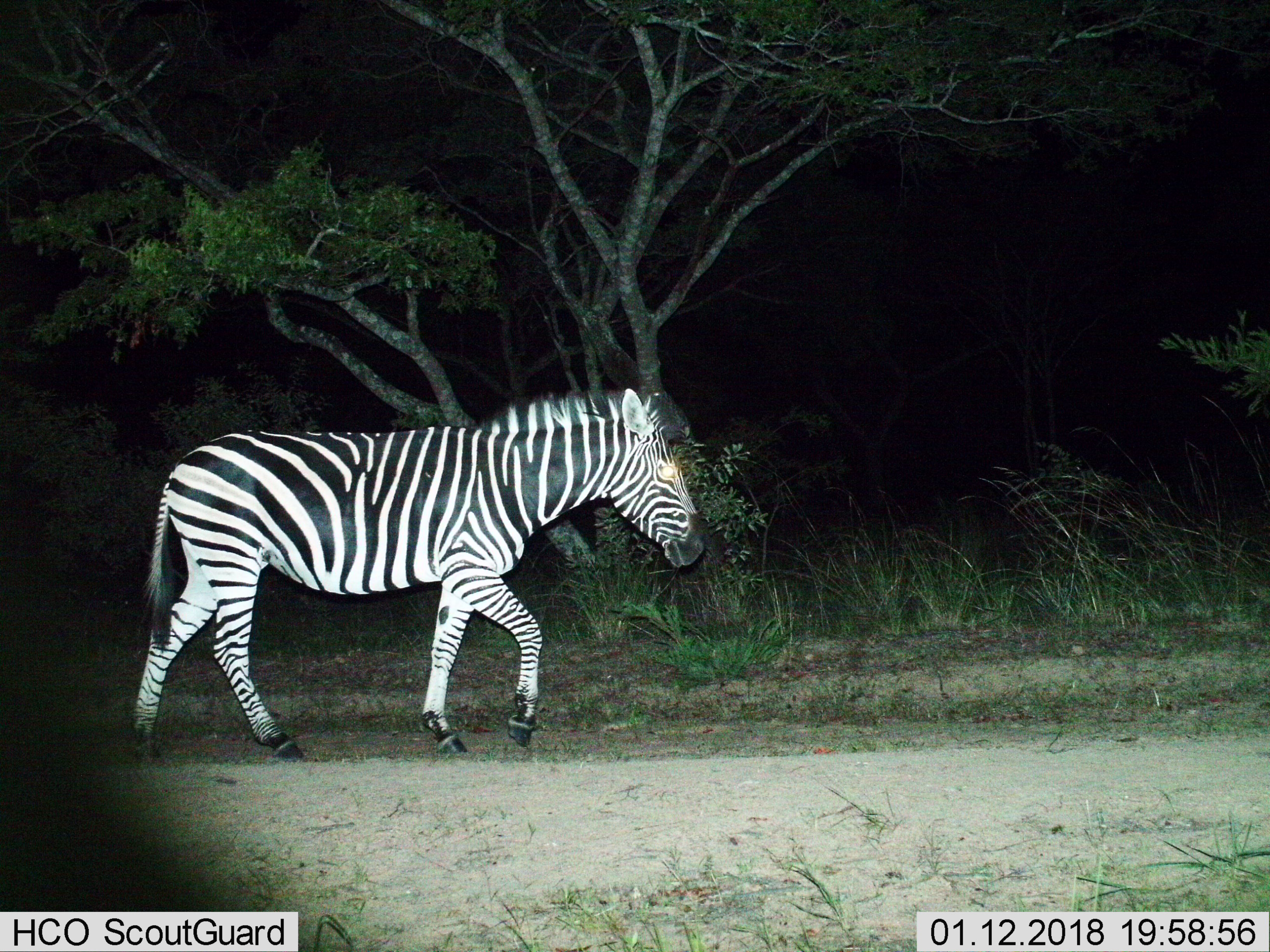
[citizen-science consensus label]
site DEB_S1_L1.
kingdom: Animalia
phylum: Chordata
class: Mammalia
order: Perissodactyla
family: Equidae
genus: Equus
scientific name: Equus quagga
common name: plains zebra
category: zebraplains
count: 1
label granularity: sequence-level